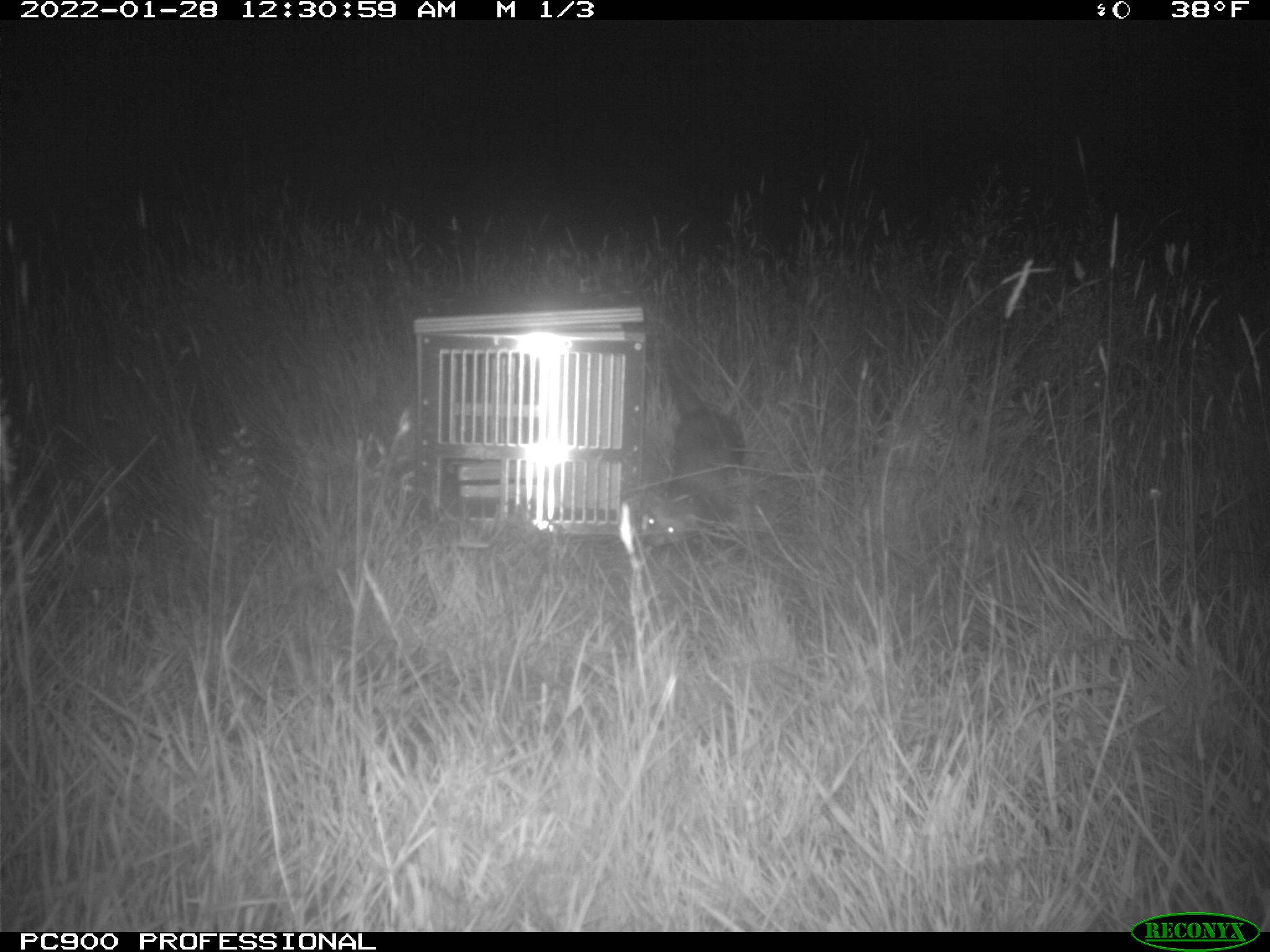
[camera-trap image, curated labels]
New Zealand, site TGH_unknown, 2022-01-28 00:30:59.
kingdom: Animalia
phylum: Chordata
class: Mammalia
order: Carnivora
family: Mustelidae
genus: Mustela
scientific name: Mustela furo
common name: ferret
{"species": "ferret (Mustela furo)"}